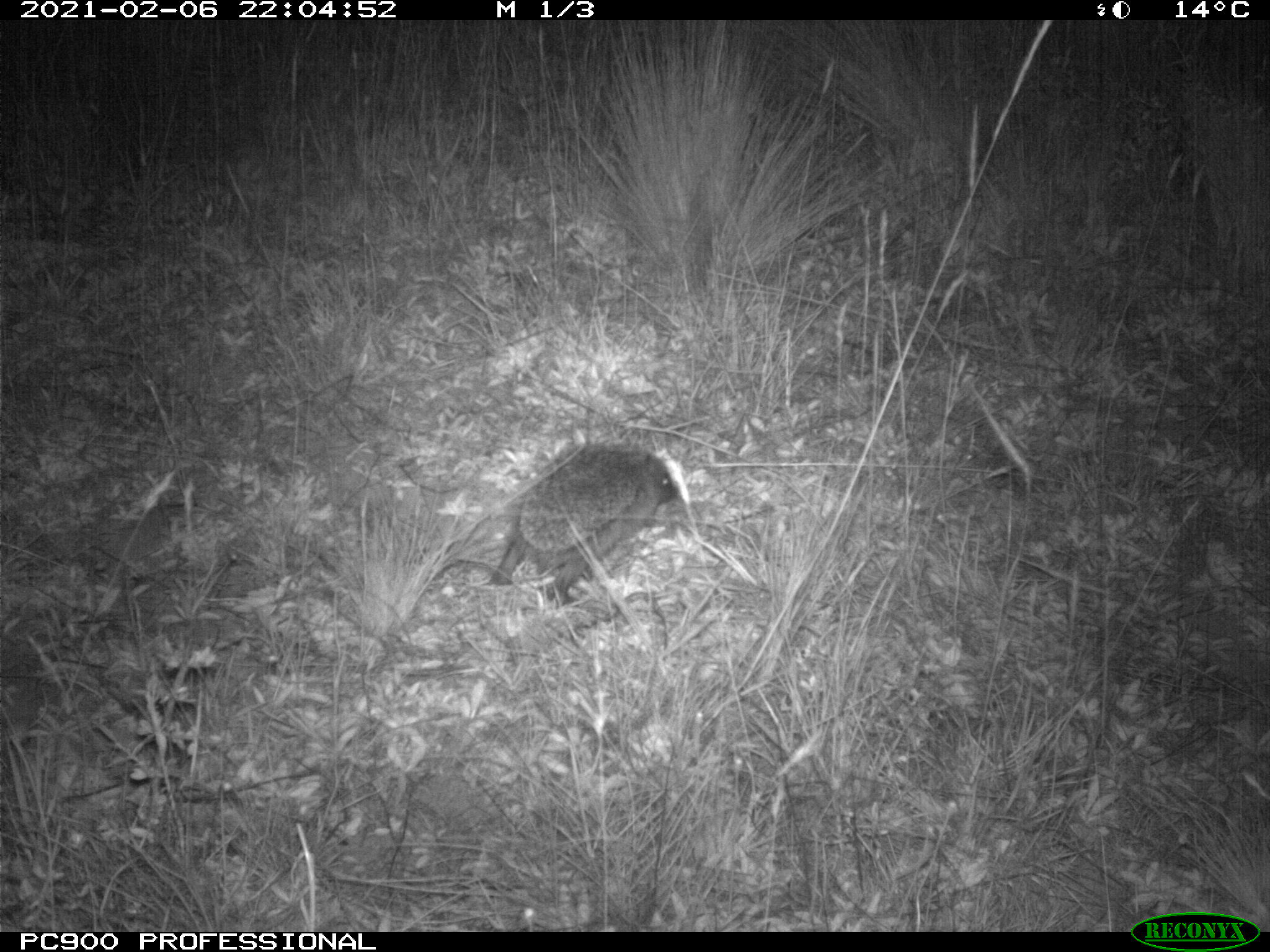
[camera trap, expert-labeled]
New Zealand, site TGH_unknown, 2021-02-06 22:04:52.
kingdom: Animalia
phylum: Chordata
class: Mammalia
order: Eulipotyphla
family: Erinaceidae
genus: Erinaceus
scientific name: Erinaceus europaeus europaeus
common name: european hedgehog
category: hedgehog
Hedgehog (european hedgehog) (Erinaceus europaeus europaeus).